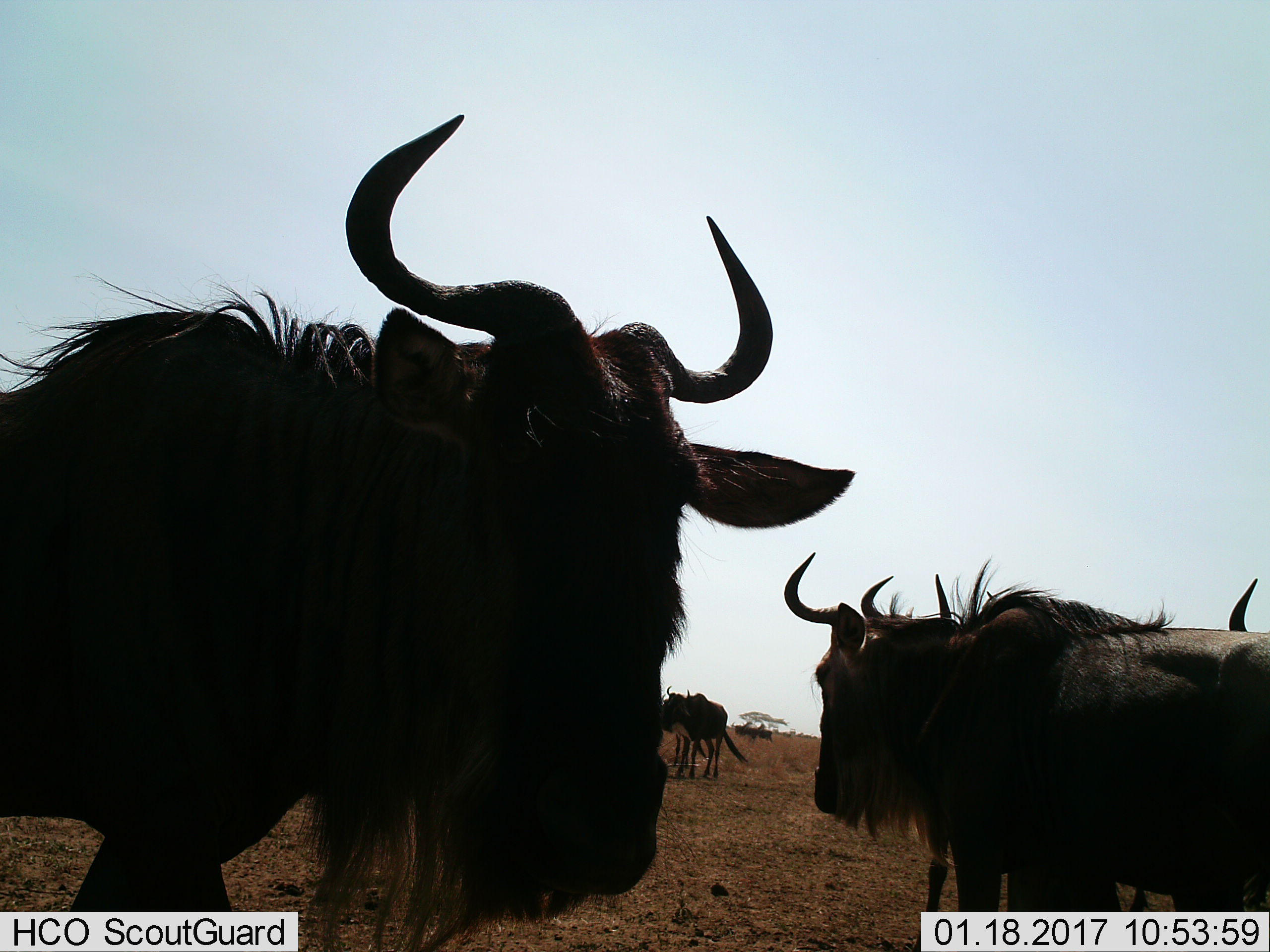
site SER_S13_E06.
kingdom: Animalia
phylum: Chordata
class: Mammalia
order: Artiodactyla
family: Bovidae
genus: Connochaetes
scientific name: Connochaetes taurinus taurinus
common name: blue wildebeest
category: wildebeestblue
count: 5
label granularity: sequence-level